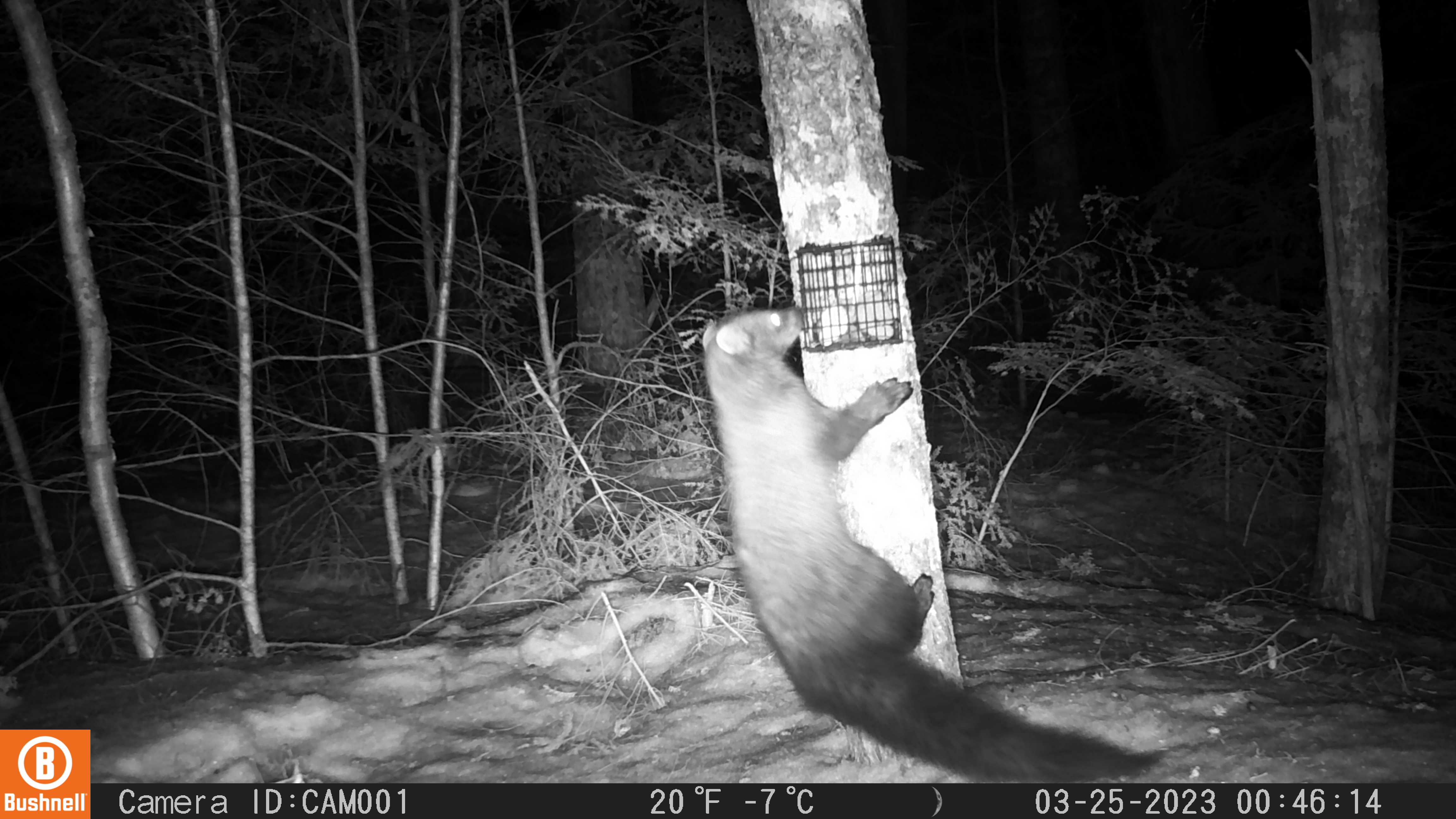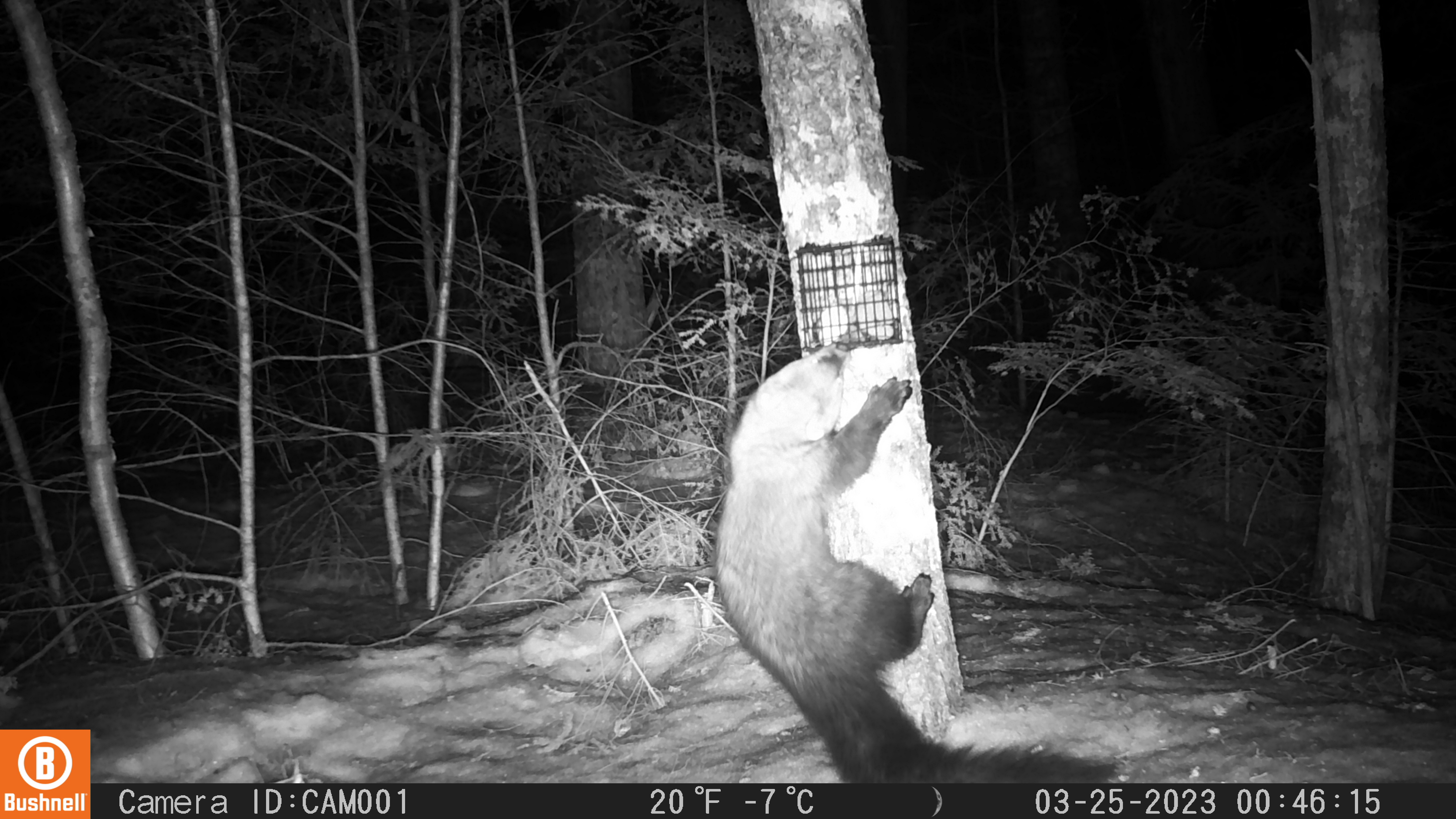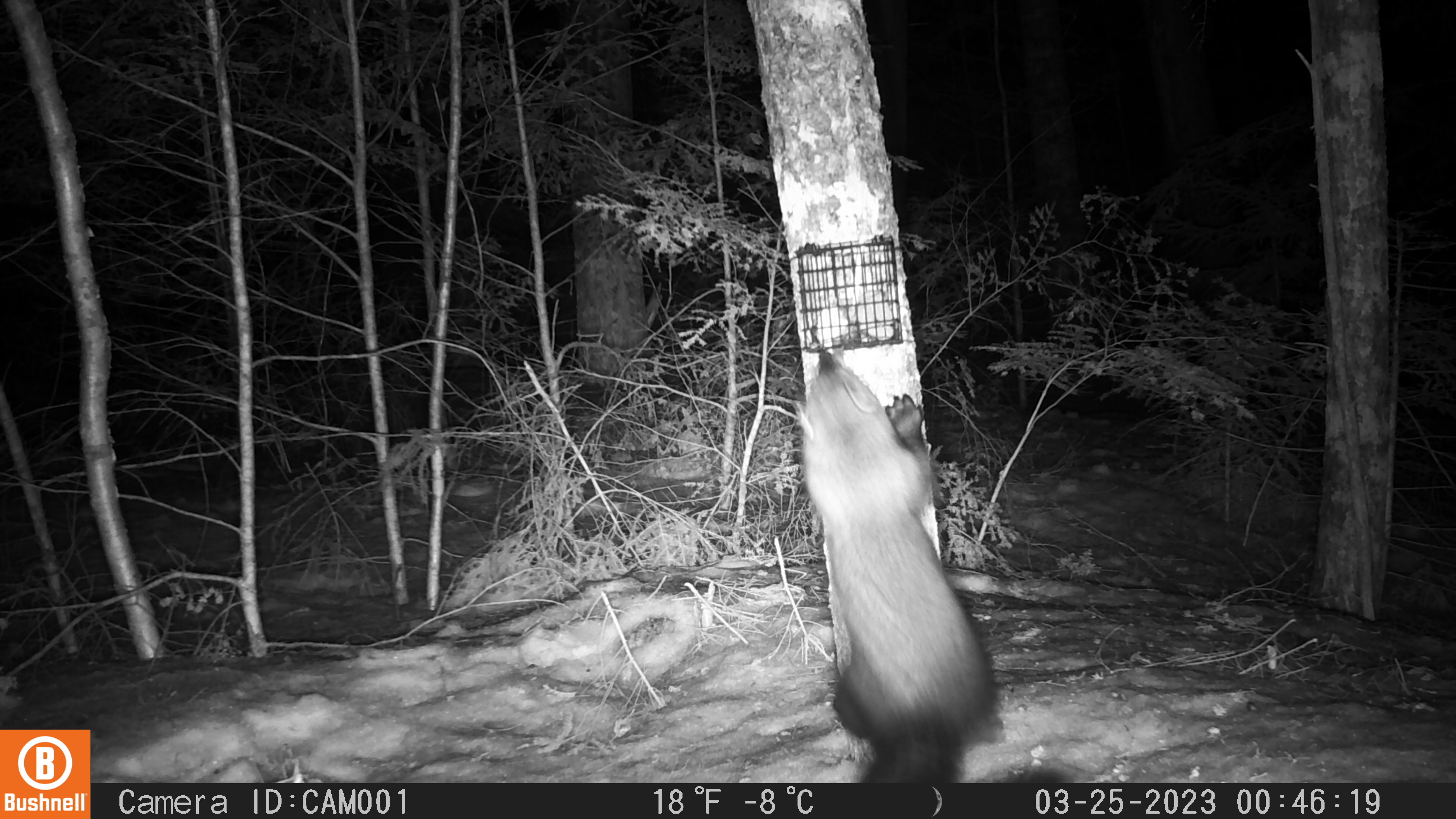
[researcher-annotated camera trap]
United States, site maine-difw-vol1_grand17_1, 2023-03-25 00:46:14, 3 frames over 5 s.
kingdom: Animalia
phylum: Chordata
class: Mammalia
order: Carnivora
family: Mustelidae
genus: Pekania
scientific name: Pekania pennanti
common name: fisher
Fisher (Pekania pennanti).